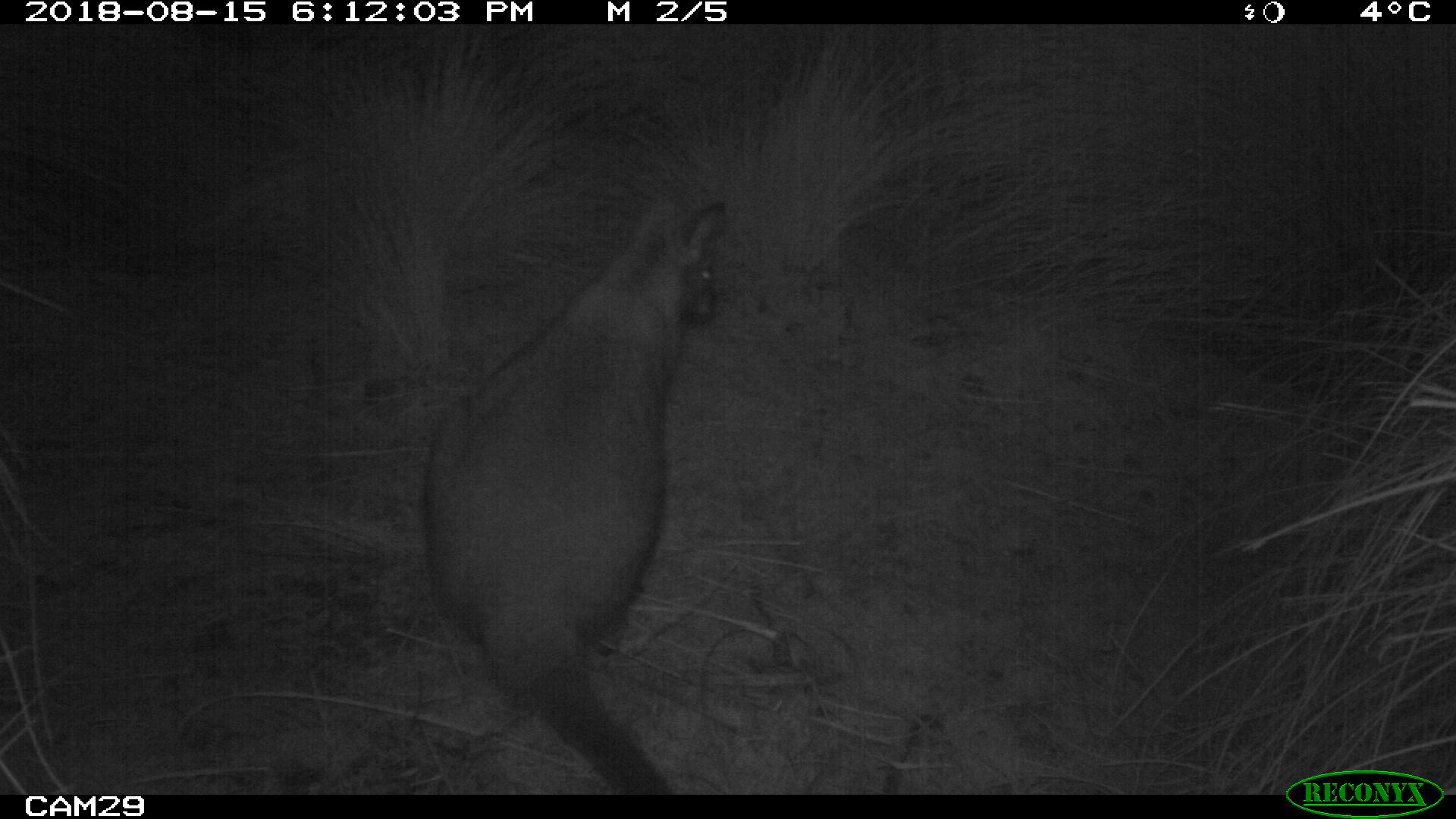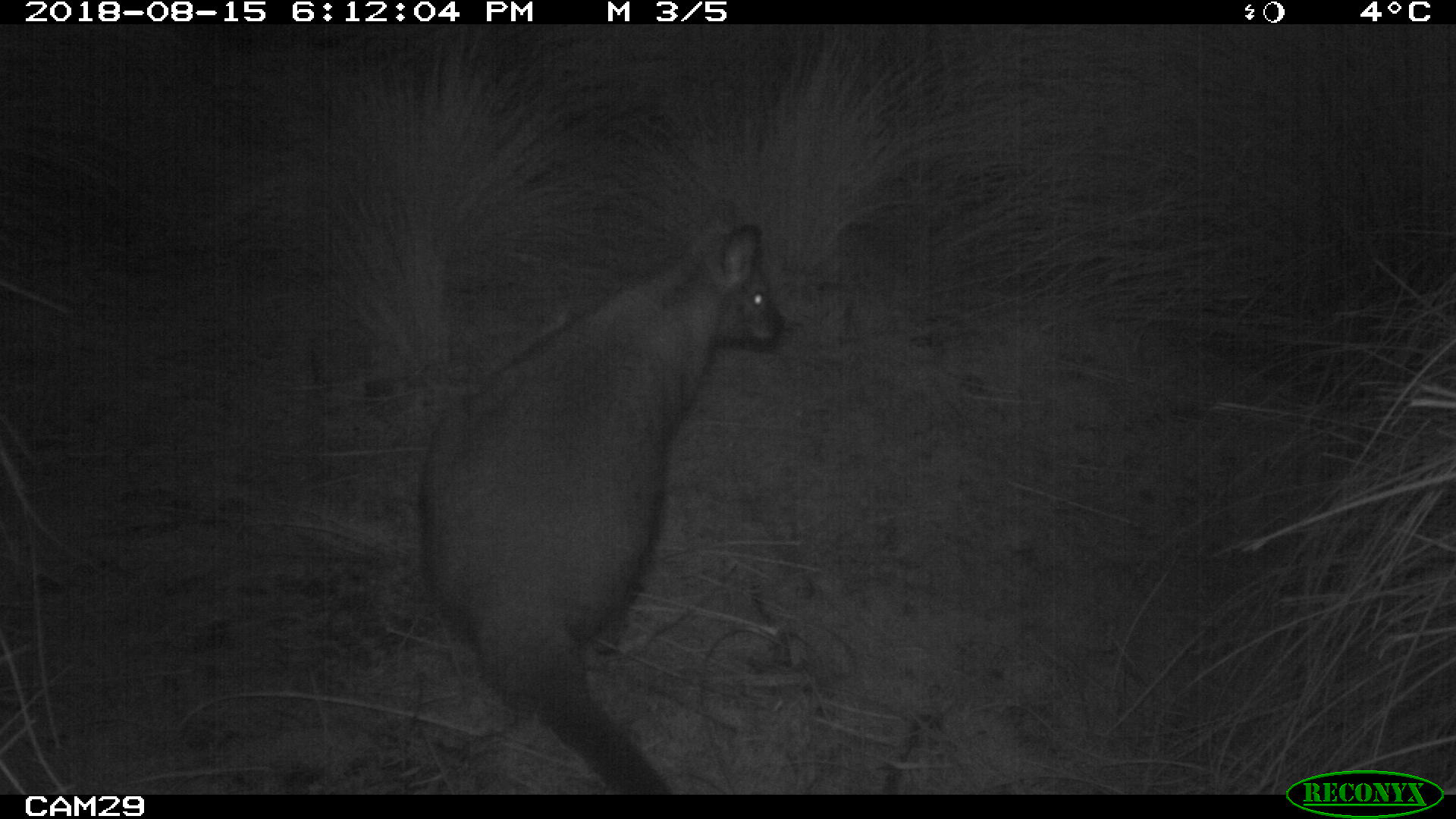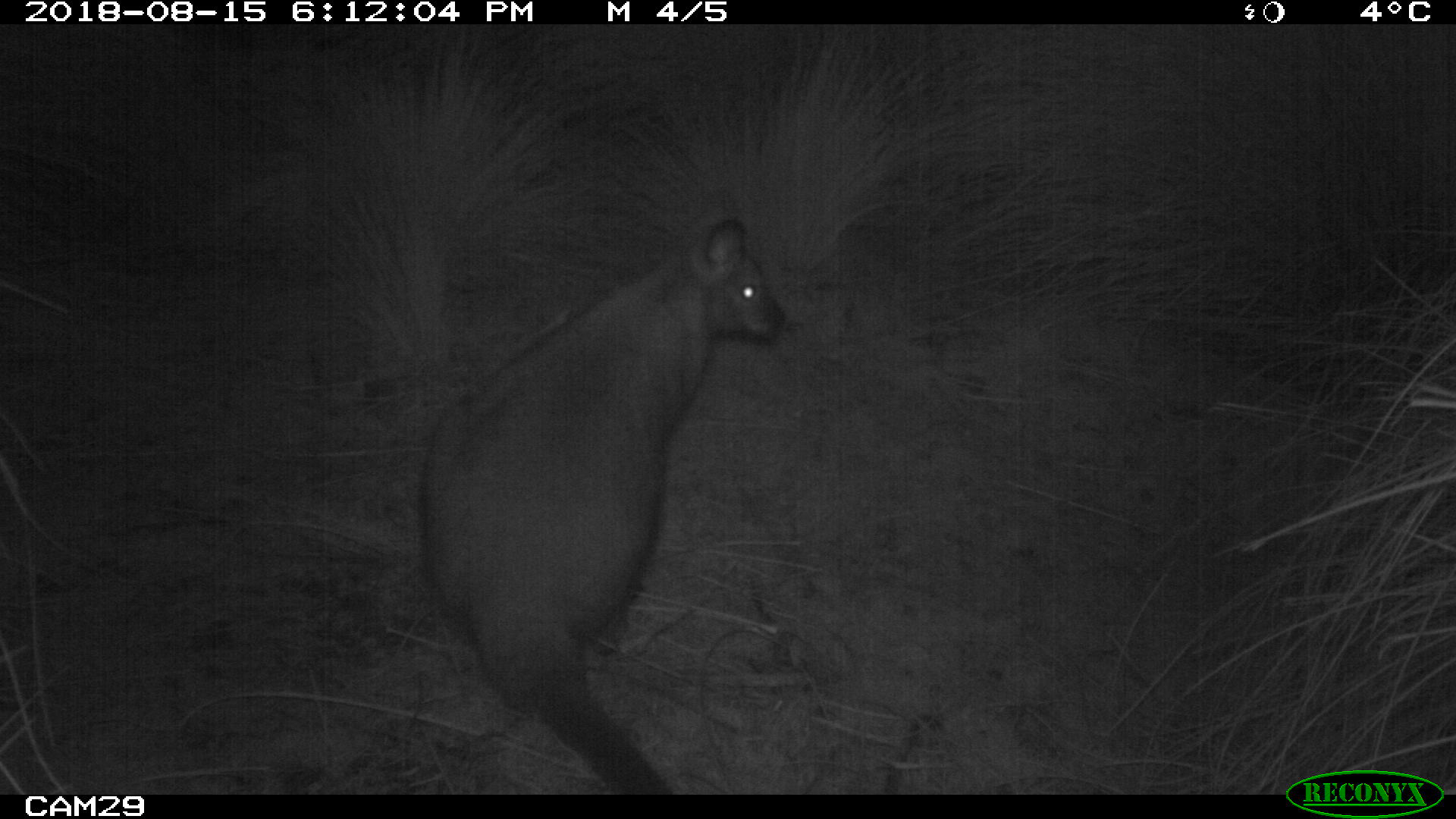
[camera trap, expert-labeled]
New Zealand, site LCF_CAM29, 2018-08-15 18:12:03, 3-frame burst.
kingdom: Animalia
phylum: Chordata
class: Mammalia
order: Diprotodontia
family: Macropodidae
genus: Notamacropus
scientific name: Notamacropus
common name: wallaby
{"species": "wallaby (Notamacropus)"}